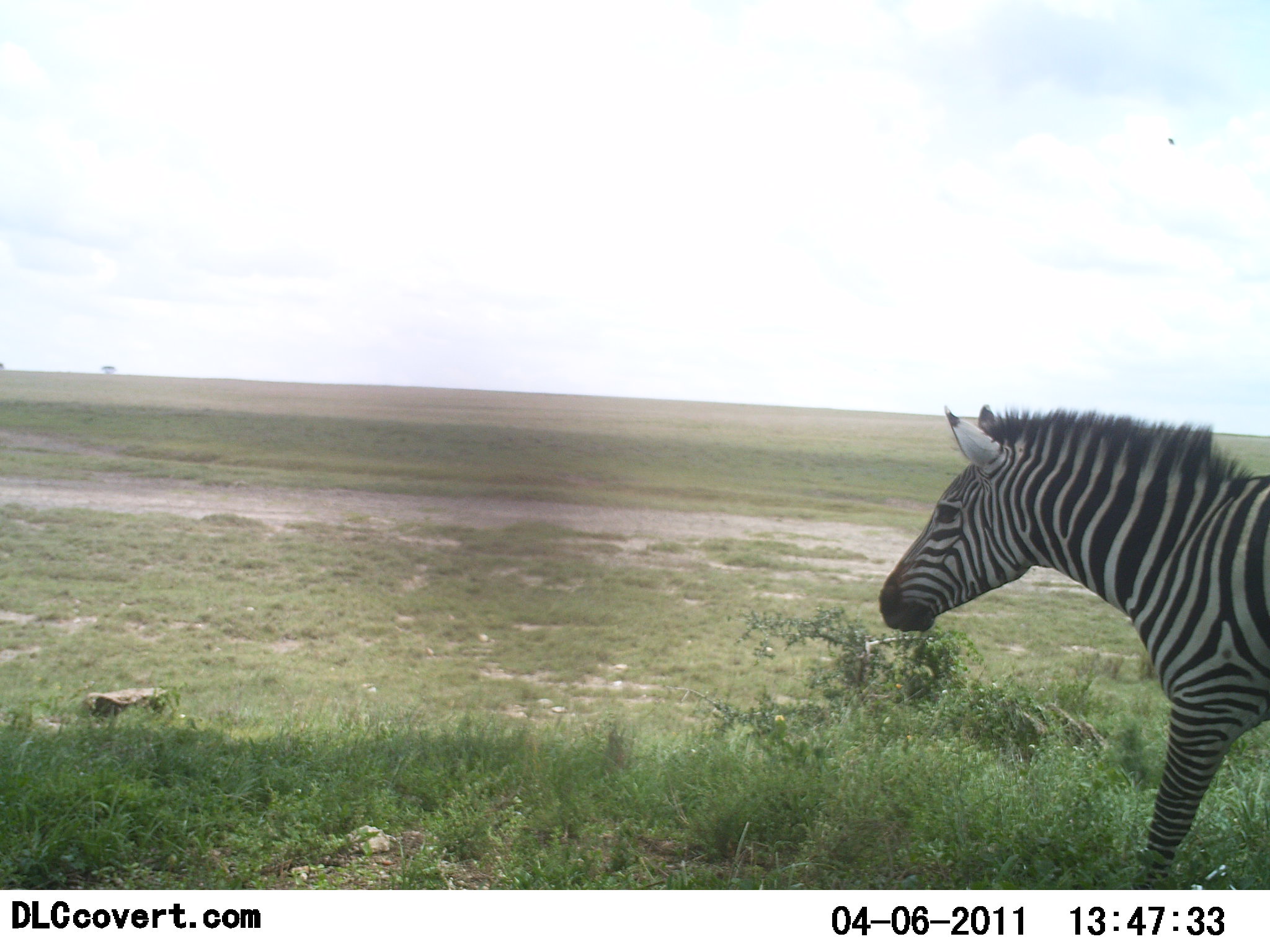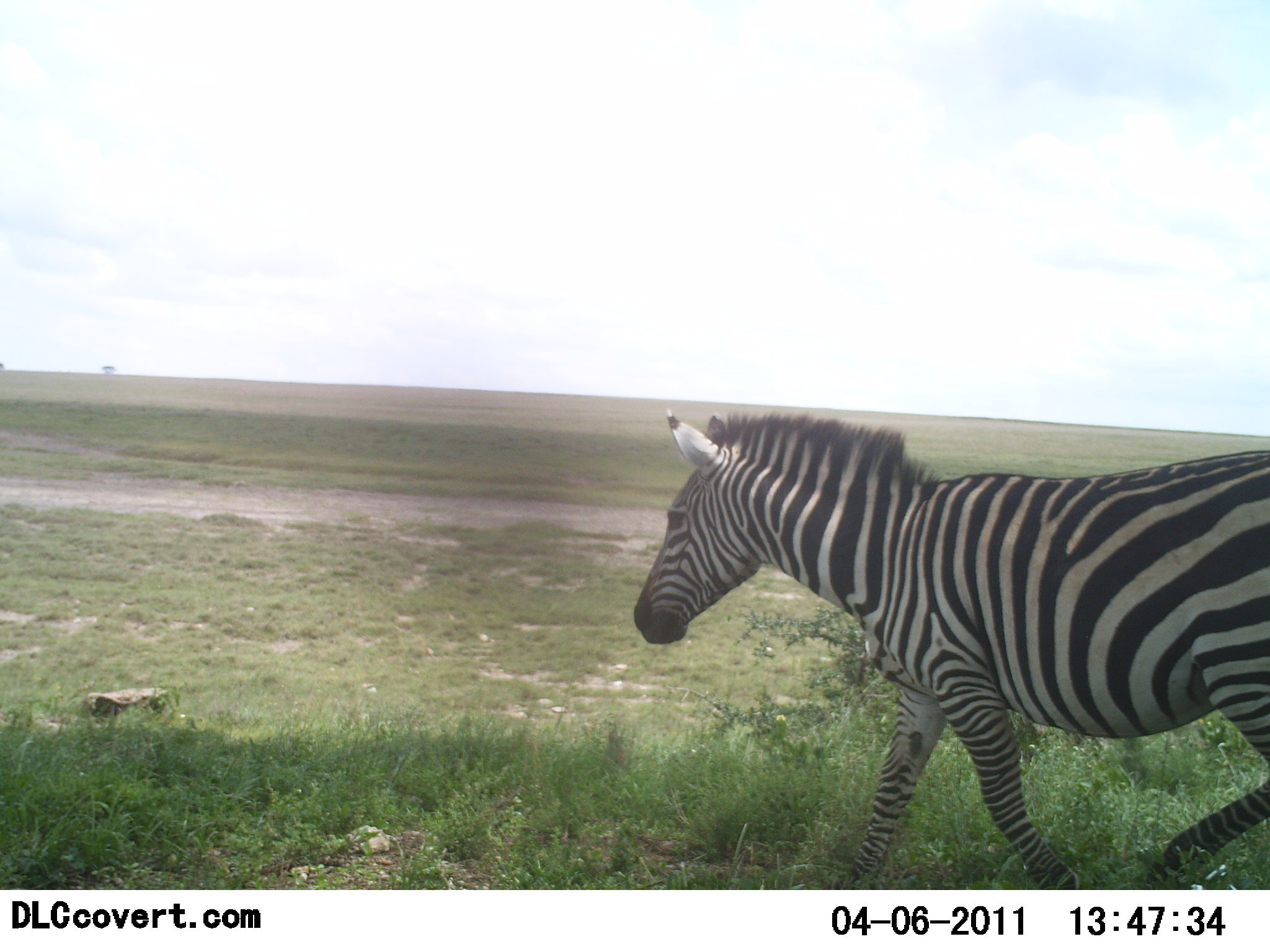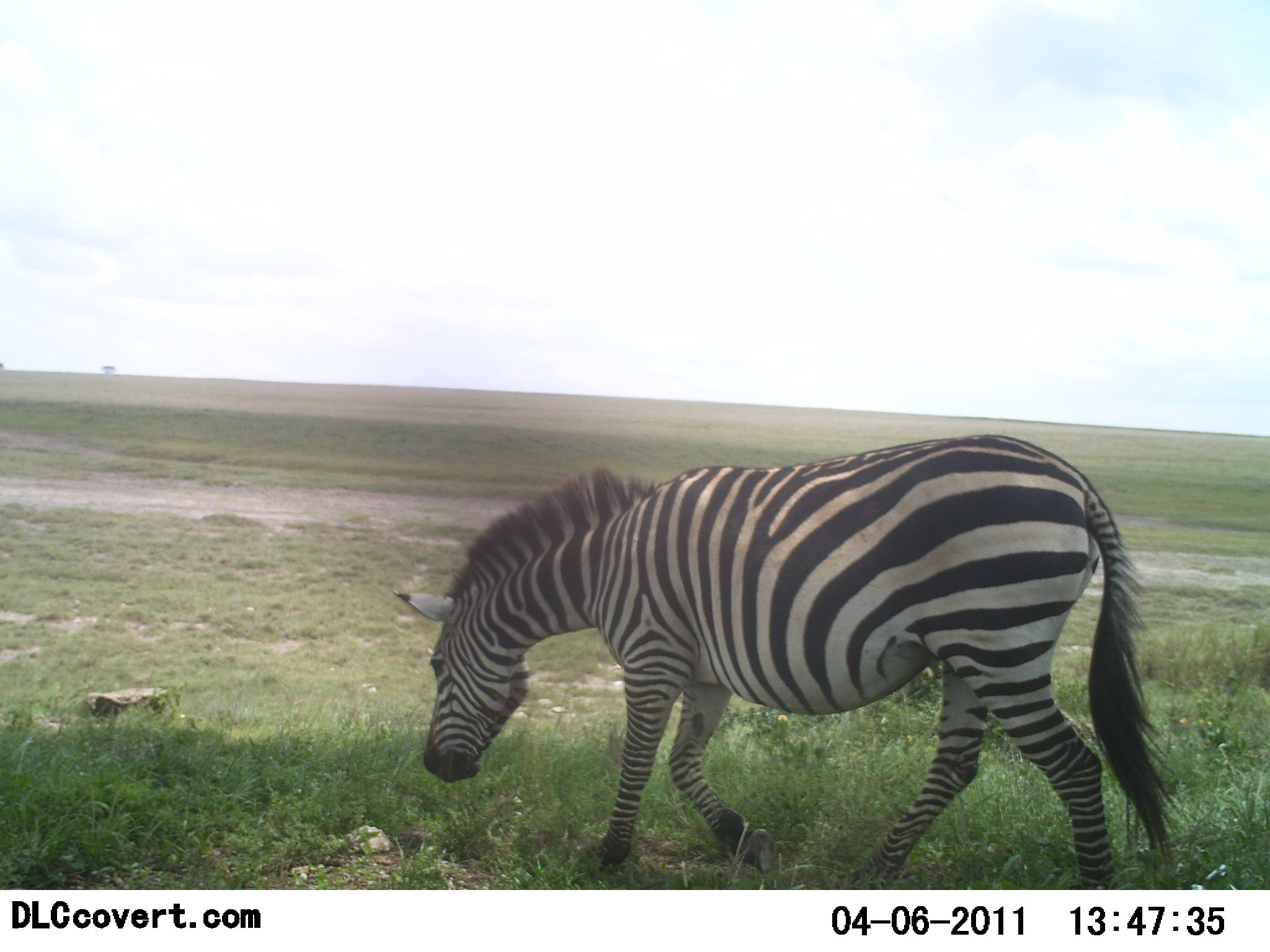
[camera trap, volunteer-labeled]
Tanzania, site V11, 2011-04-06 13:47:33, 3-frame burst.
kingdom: Animalia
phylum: Chordata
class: Mammalia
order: Perissodactyla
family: Equidae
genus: Equus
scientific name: Equus quagga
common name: plains zebra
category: zebra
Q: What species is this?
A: Zebra (plains zebra) (Equus quagga).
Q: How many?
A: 1.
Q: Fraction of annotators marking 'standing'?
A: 0%.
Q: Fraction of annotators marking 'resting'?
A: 0%.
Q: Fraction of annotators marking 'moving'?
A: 91%.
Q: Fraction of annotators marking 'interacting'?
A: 0%.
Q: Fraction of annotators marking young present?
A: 0%.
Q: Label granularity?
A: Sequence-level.